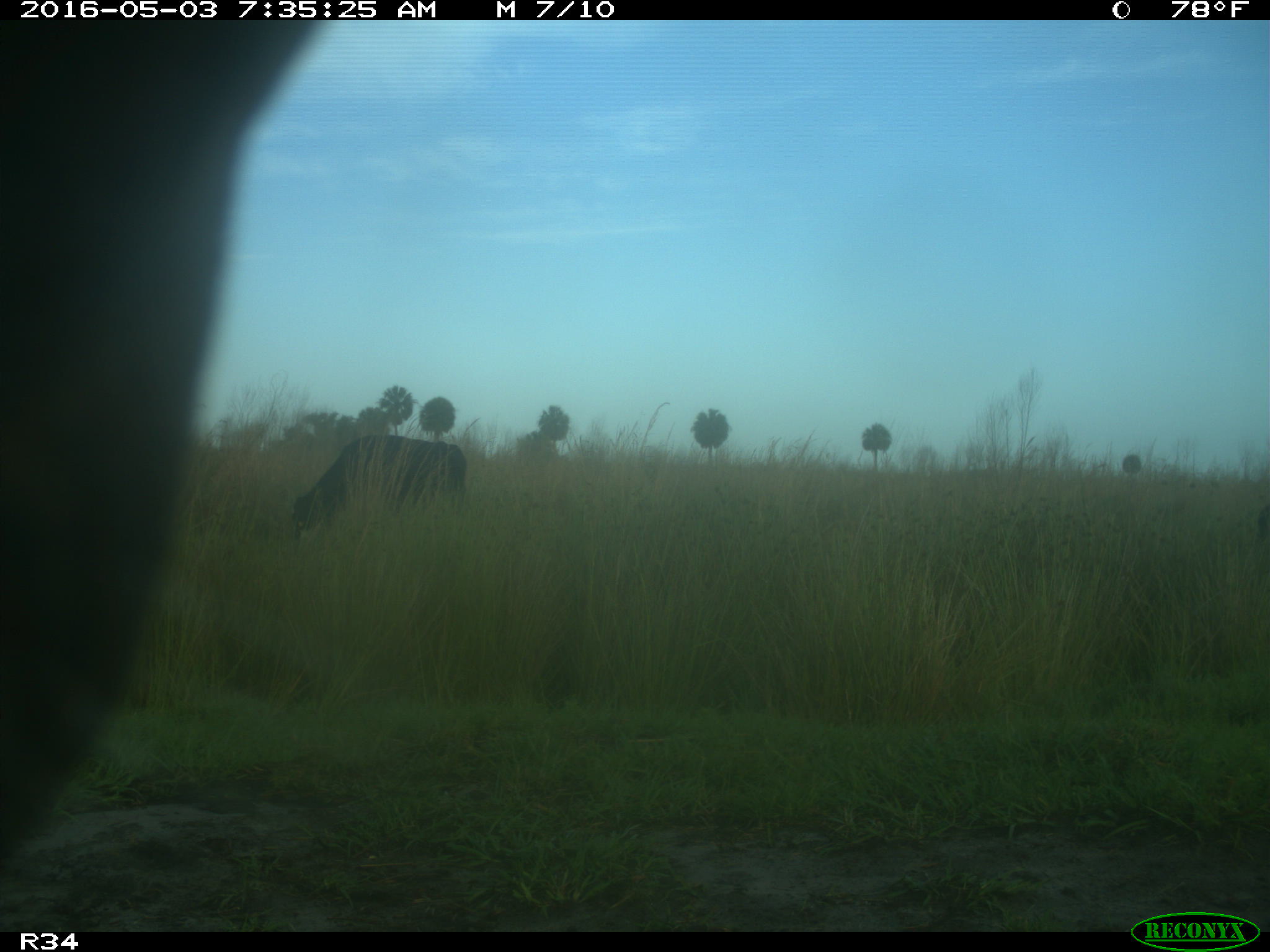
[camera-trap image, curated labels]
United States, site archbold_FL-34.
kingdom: Animalia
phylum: Chordata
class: Mammalia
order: Artiodactyla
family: Bovidae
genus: Bos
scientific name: Bos taurus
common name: domestic cow